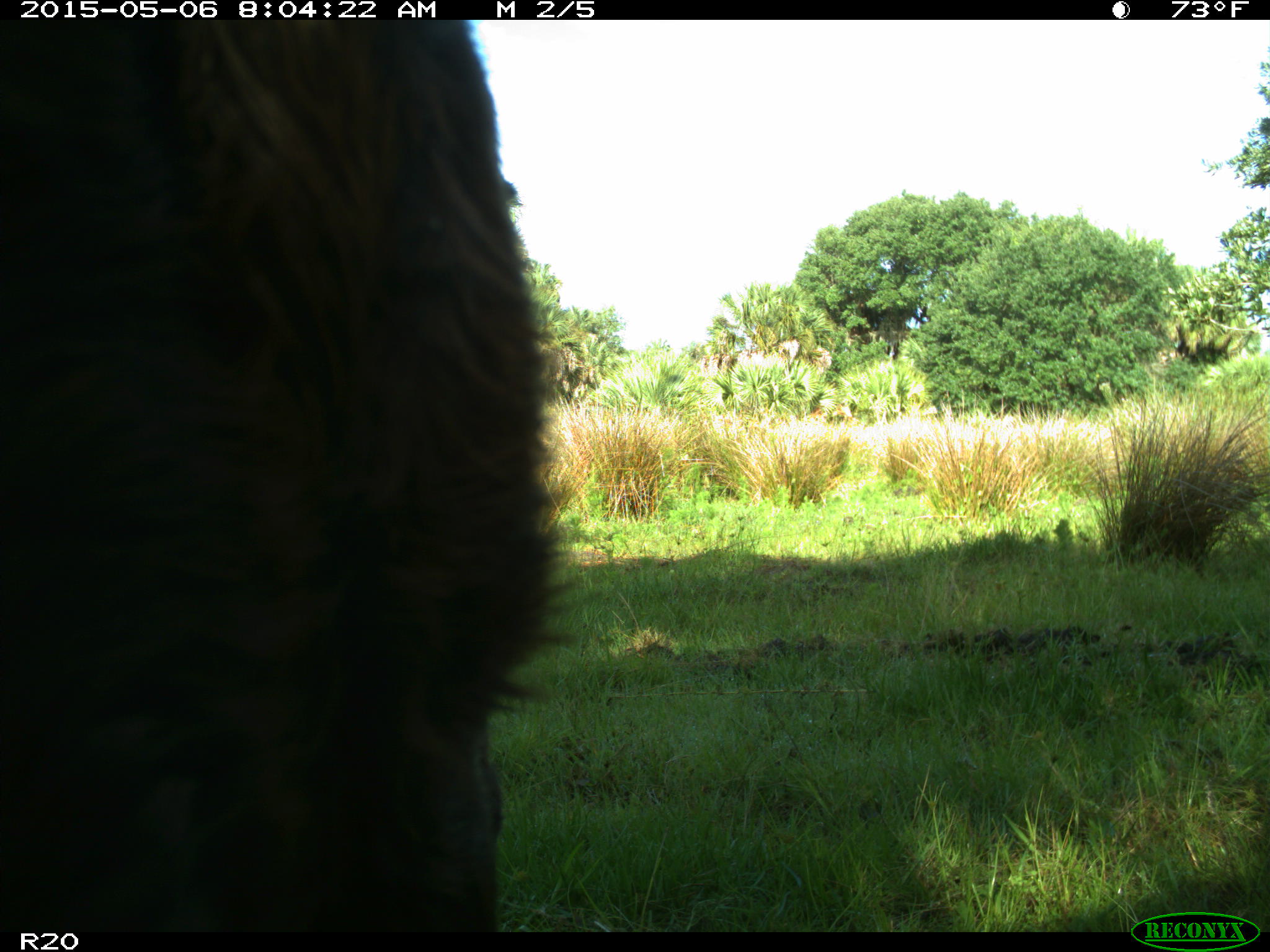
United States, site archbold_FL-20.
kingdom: Animalia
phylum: Chordata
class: Mammalia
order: Artiodactyla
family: Bovidae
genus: Bos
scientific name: Bos taurus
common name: domestic cow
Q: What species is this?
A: Bos taurus (domestic cow).